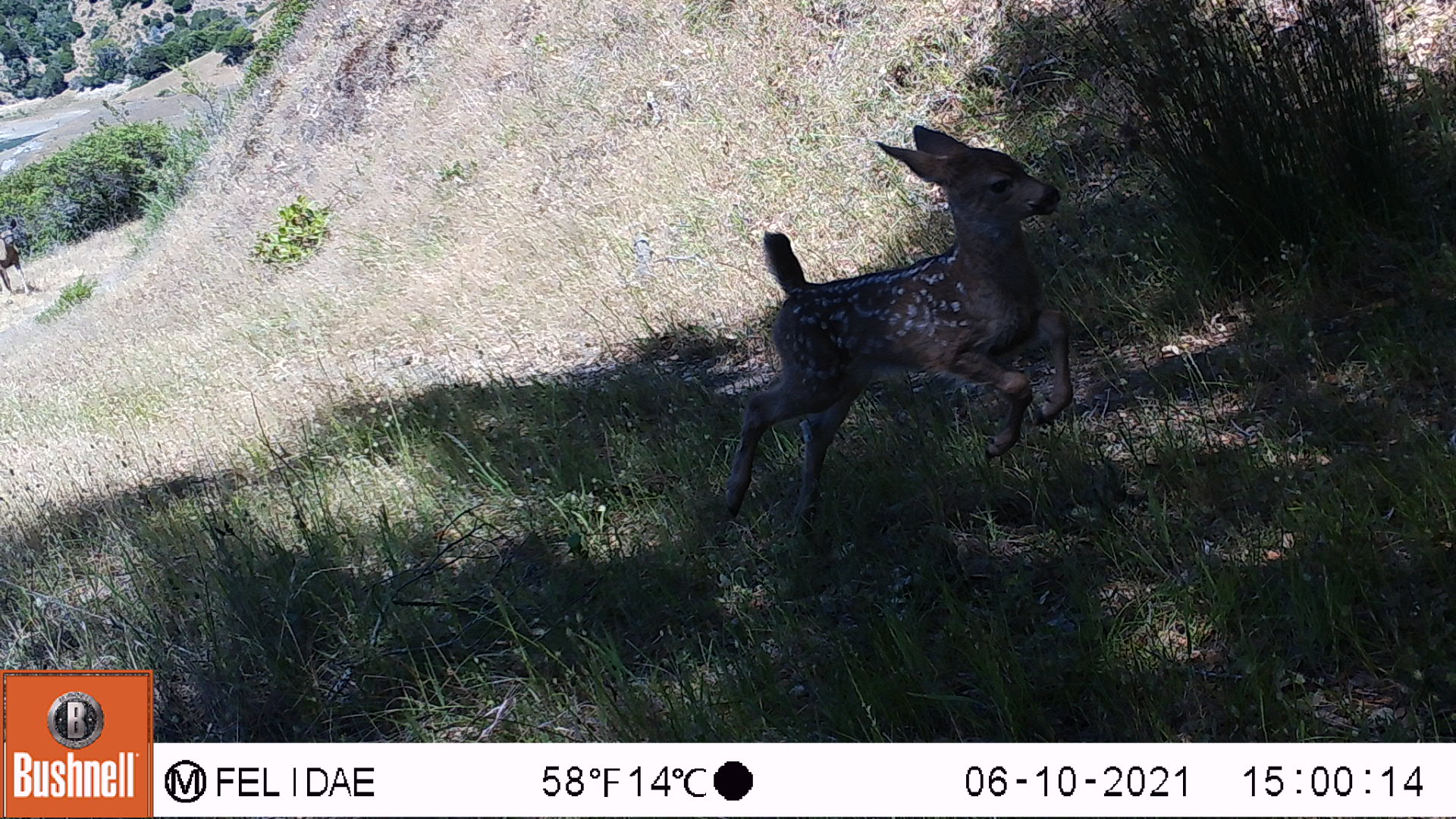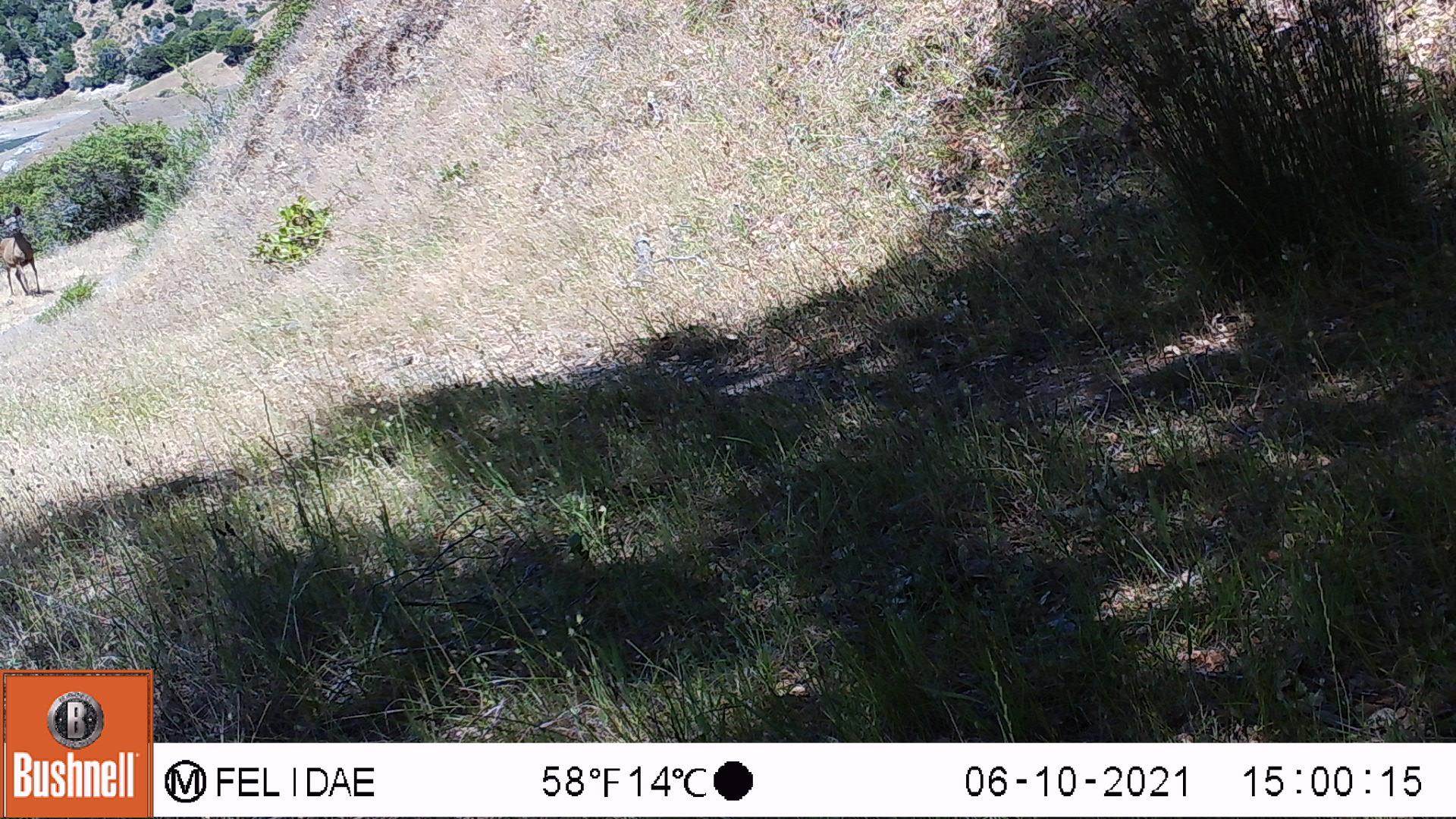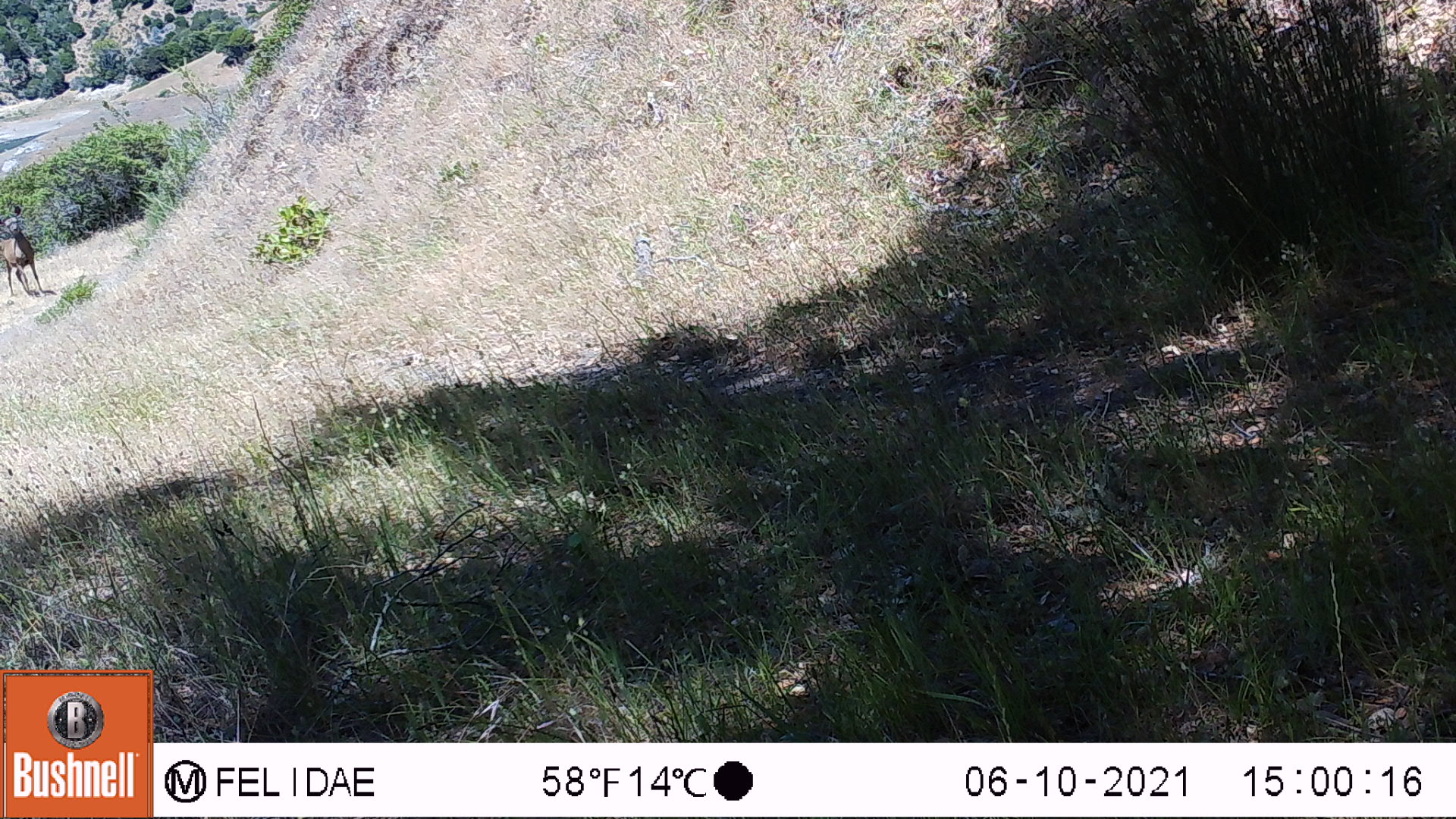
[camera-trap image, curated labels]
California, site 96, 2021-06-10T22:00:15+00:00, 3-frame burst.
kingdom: Animalia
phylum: Chordata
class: Mammalia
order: Artiodactyla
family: Cervidae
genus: Odocoileus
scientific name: Odocoileus hemionus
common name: mule deer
Mule deer (Odocoileus hemionus).